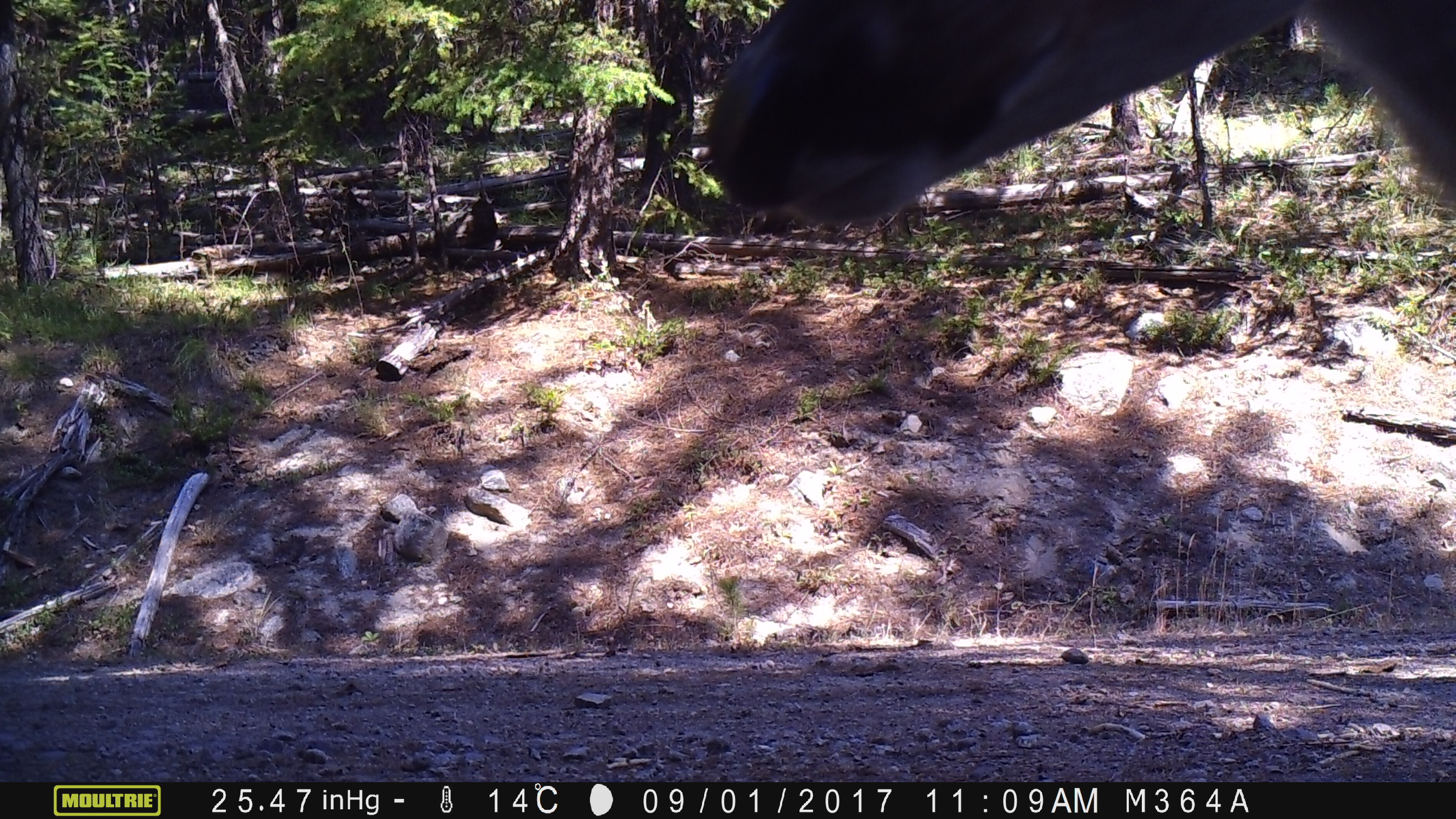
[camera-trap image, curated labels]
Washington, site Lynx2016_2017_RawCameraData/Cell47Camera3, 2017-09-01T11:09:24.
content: unidentified animal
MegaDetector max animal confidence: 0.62